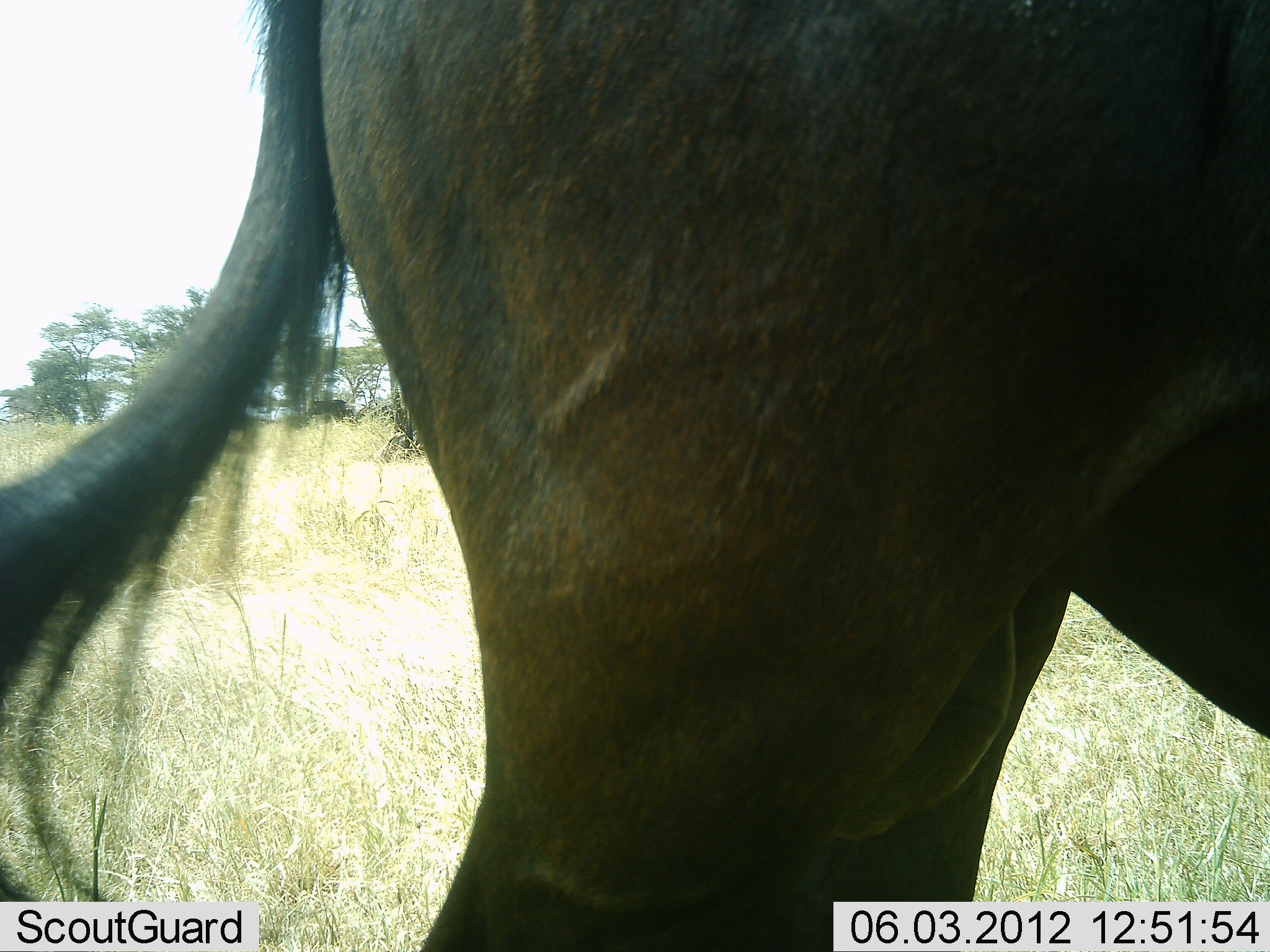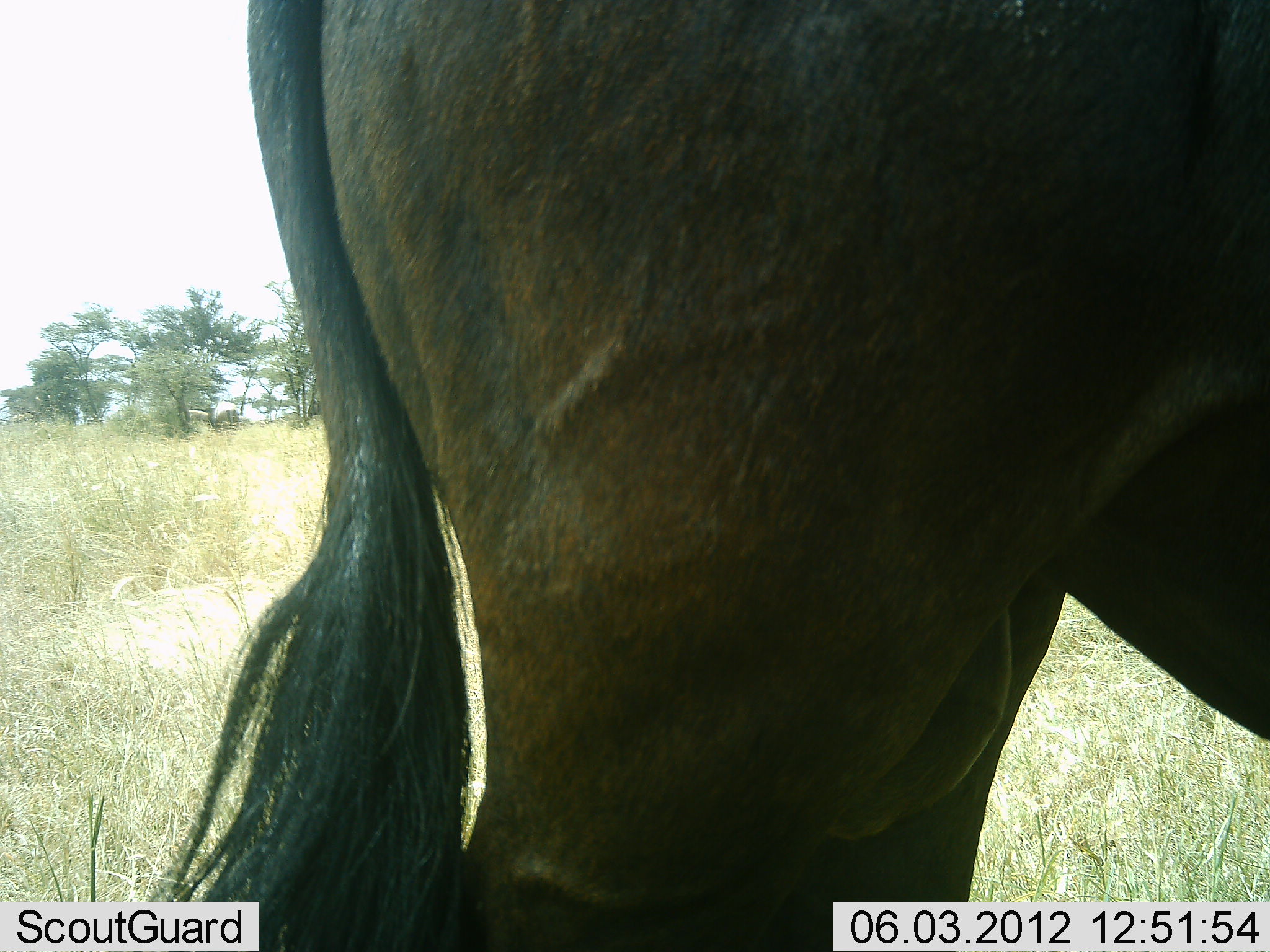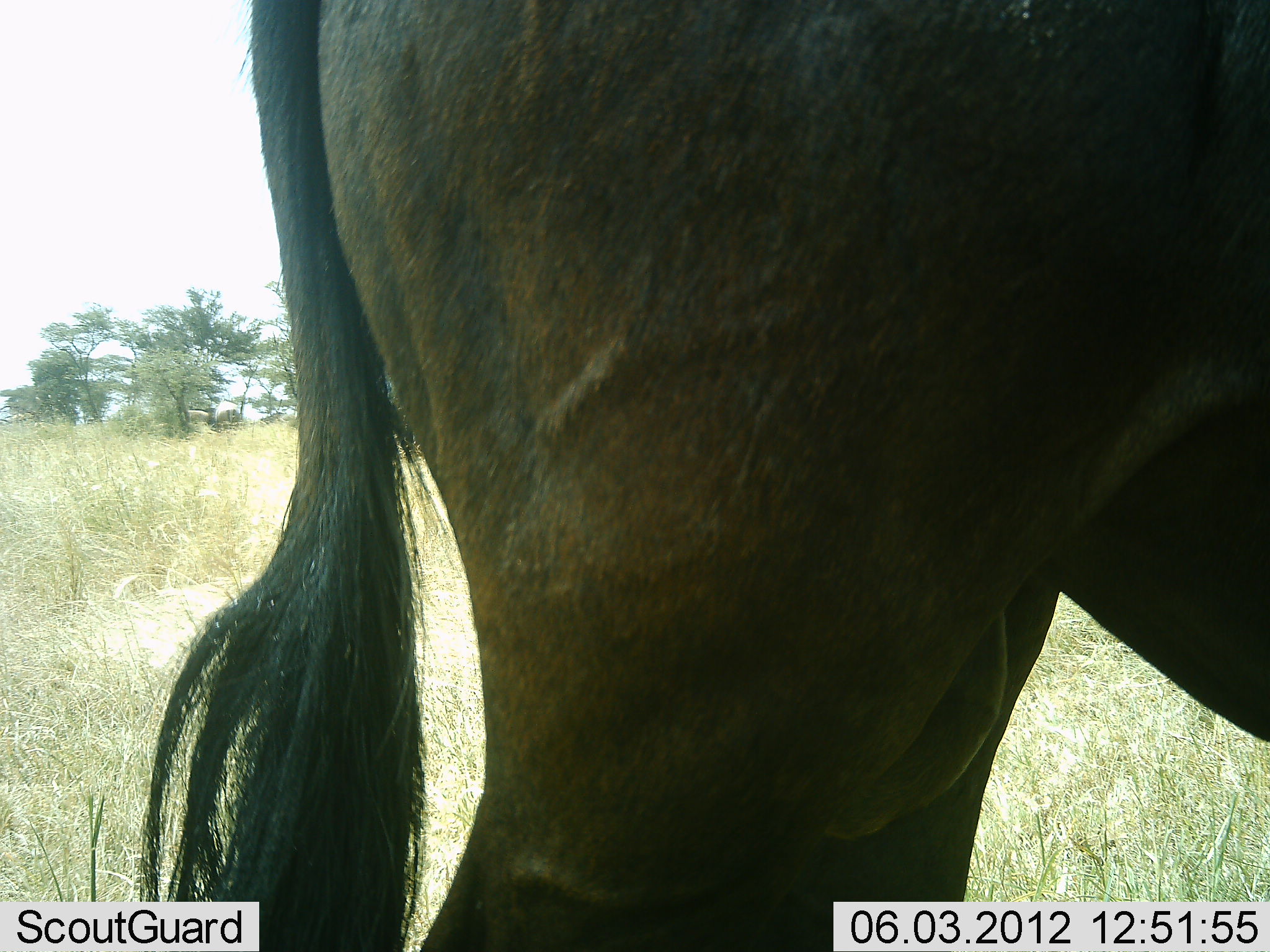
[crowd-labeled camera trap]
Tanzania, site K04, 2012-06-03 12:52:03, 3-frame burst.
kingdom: Animalia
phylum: Chordata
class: Mammalia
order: Artiodactyla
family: Bovidae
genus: Connochaetes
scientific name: Connochaetes taurinus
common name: blue wildebeest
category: wildebeest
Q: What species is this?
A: Wildebeest (blue wildebeest) (Connochaetes taurinus).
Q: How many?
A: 1.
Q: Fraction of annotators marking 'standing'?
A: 100%.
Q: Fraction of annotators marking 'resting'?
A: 0%.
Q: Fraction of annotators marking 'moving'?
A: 10%.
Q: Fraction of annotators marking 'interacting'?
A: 0%.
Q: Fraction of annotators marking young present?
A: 0%.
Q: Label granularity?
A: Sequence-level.